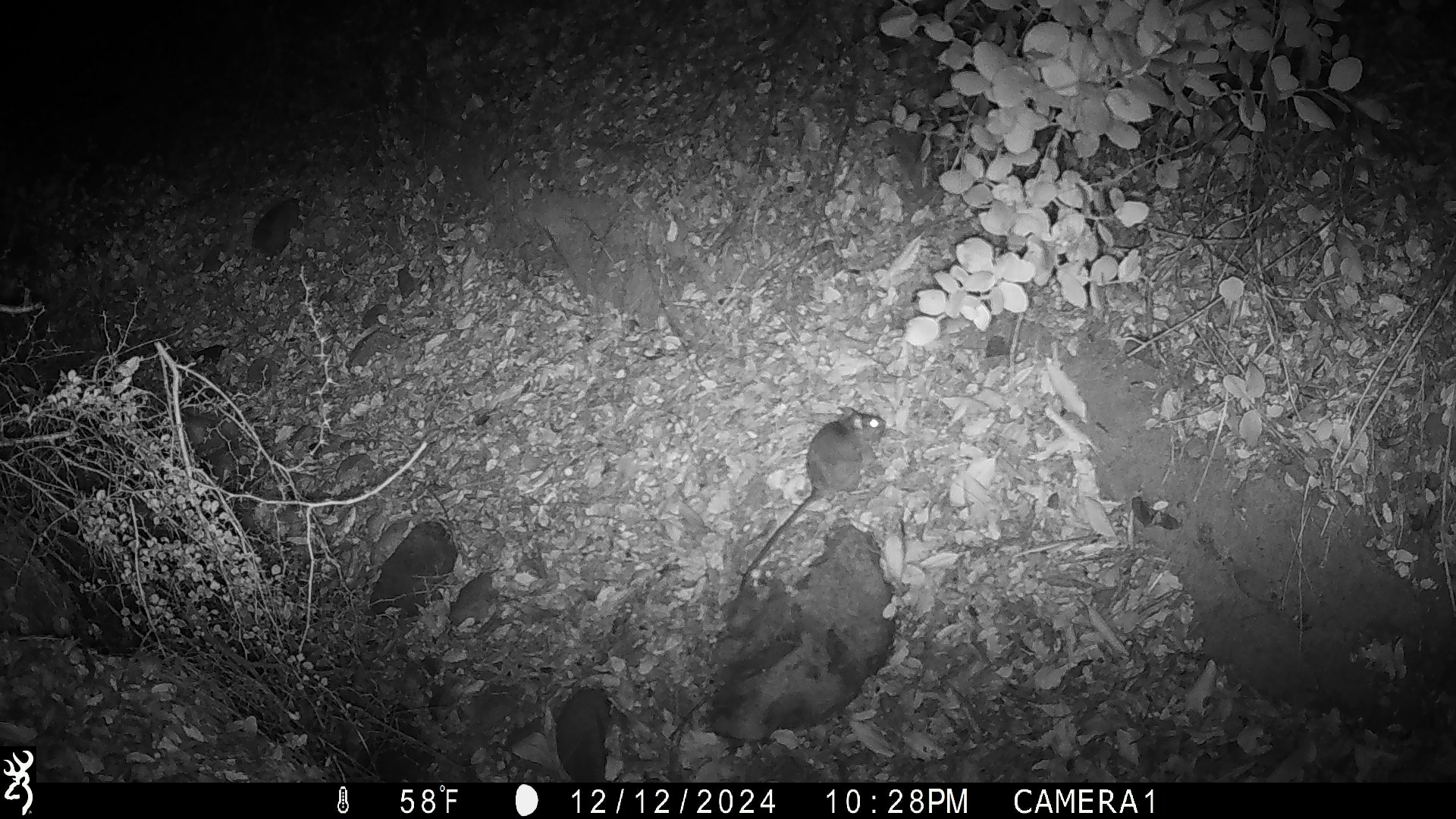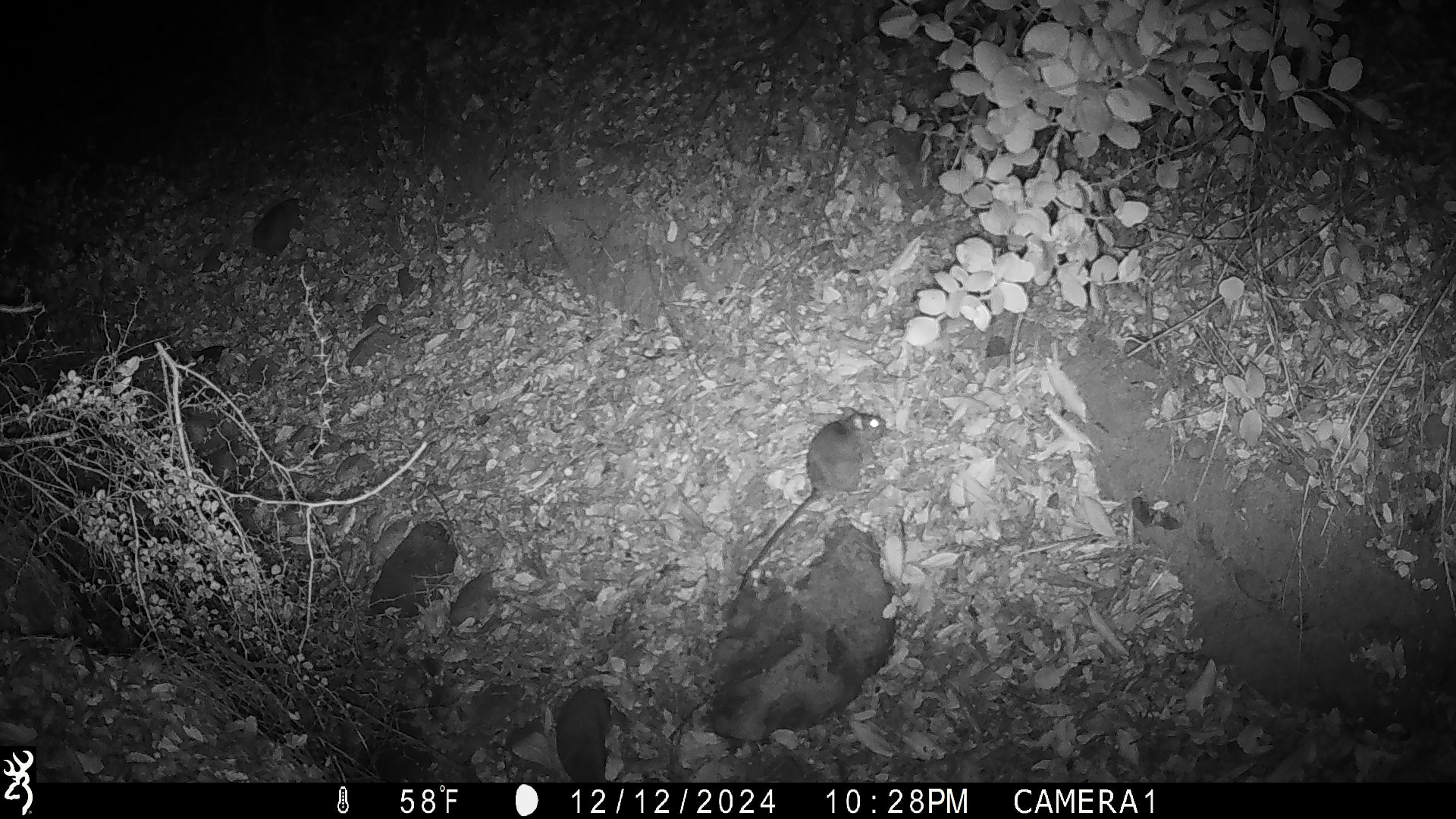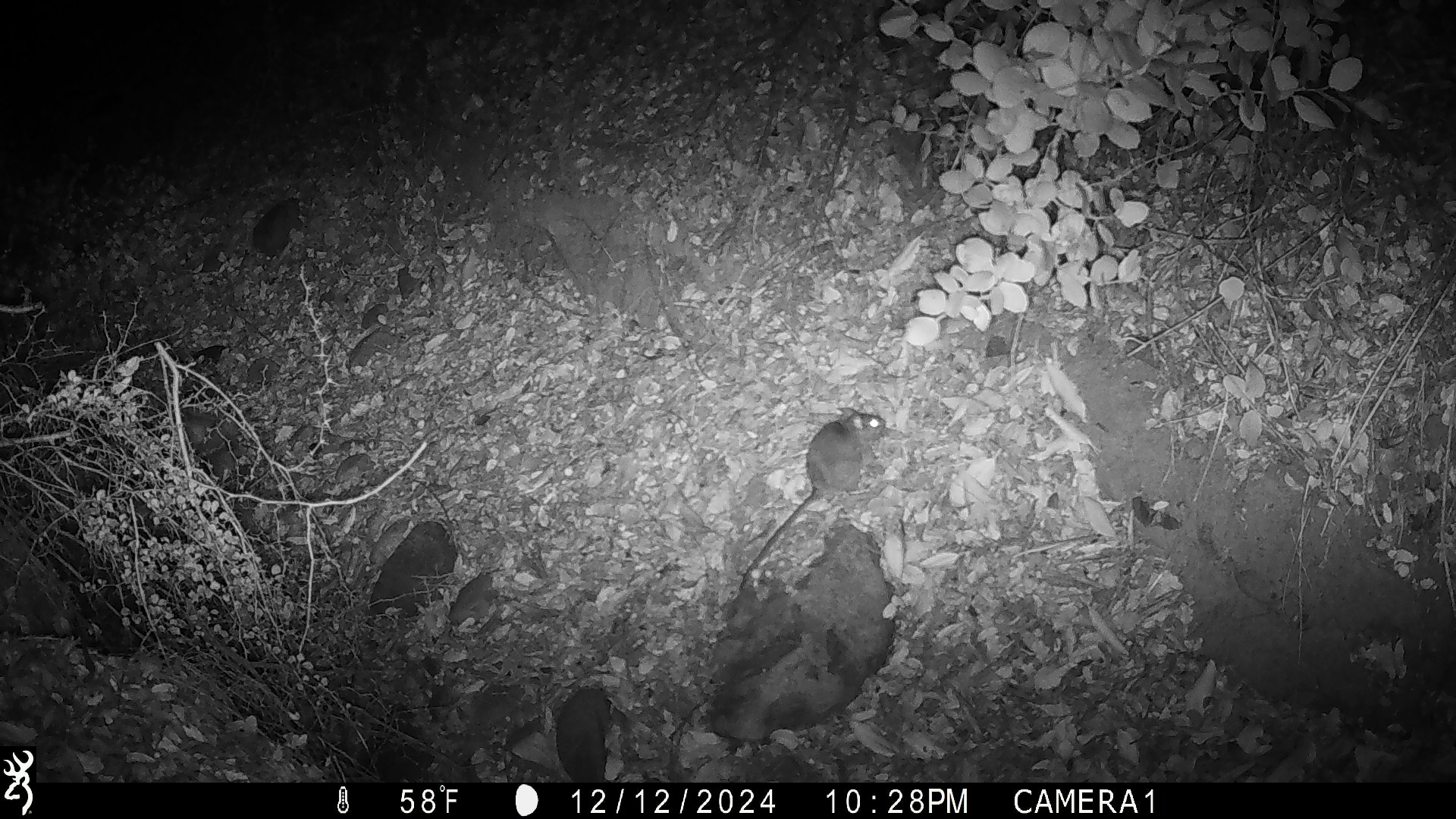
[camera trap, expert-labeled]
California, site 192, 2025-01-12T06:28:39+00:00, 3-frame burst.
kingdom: Animalia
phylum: Chordata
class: Mammalia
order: Rodentia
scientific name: Rodentia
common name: mouse or rat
Mouse or rat (Rodentia).